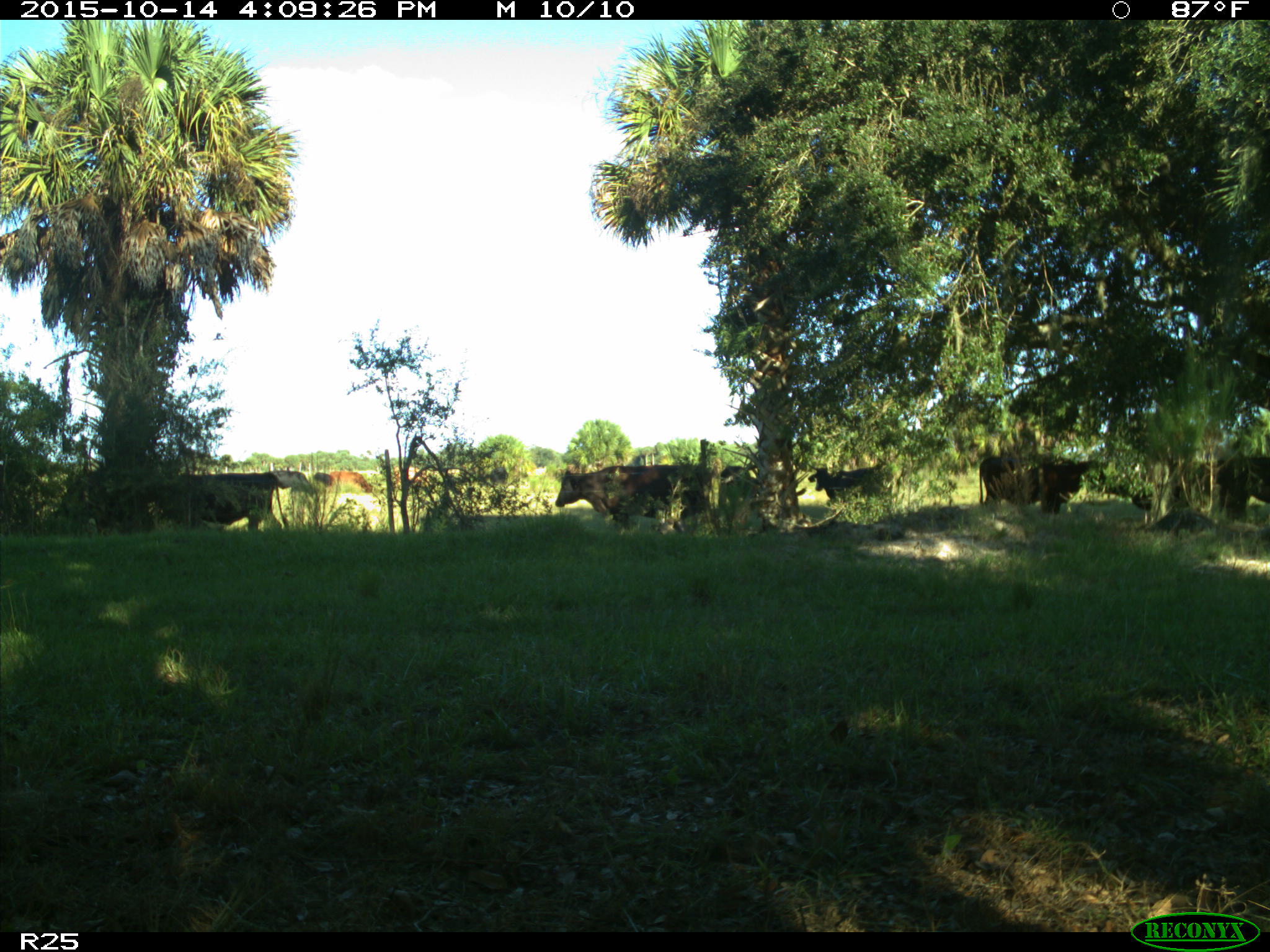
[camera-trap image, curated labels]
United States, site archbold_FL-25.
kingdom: Animalia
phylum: Chordata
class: Mammalia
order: Artiodactyla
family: Bovidae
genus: Bos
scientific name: Bos taurus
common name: domestic cow